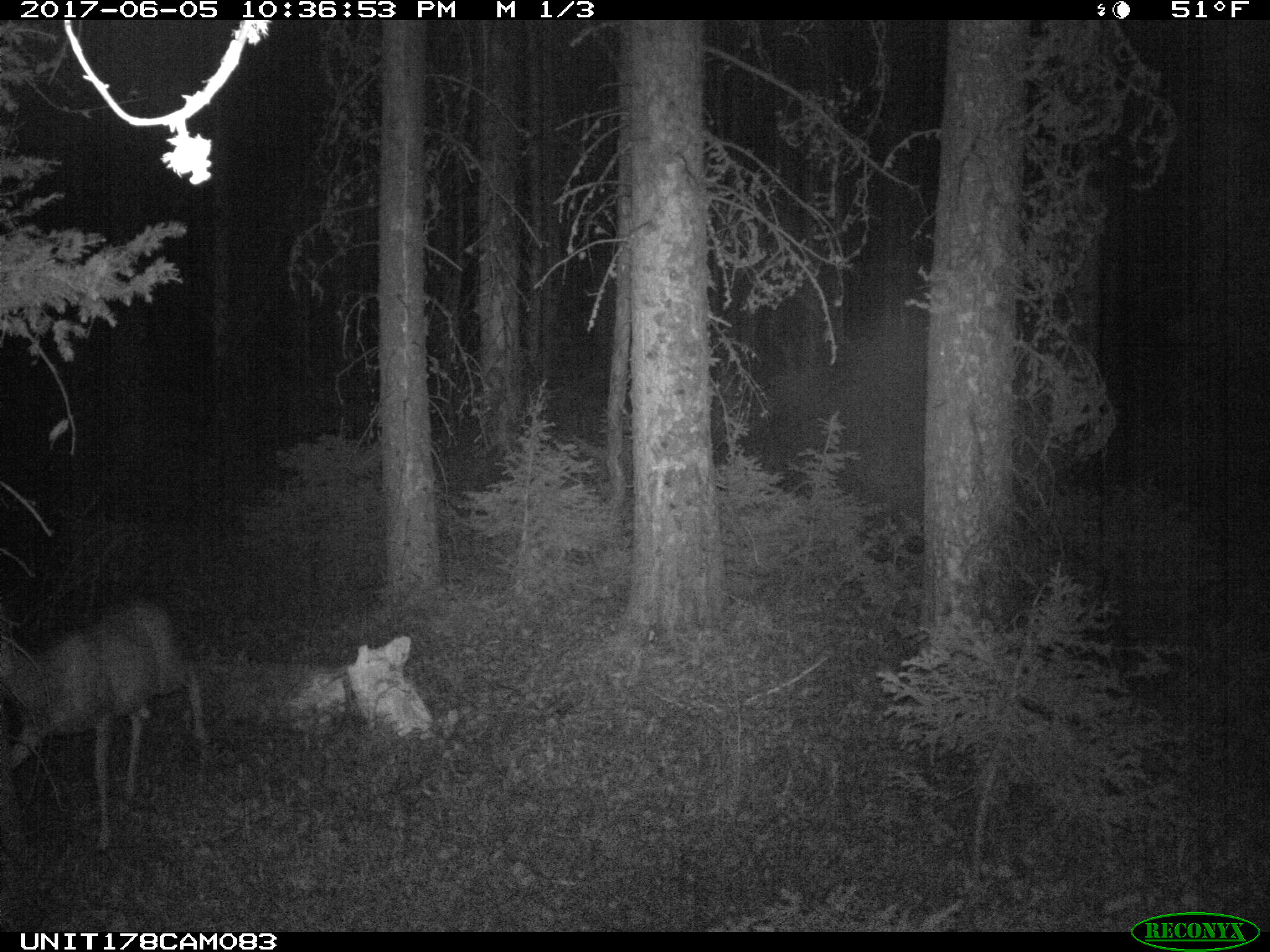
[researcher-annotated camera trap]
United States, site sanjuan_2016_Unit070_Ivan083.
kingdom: Animalia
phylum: Chordata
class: Mammalia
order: Artiodactyla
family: Cervidae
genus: Odocoileus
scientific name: Odocoileus hemionus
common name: mule deer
Odocoileus hemionus (mule deer).